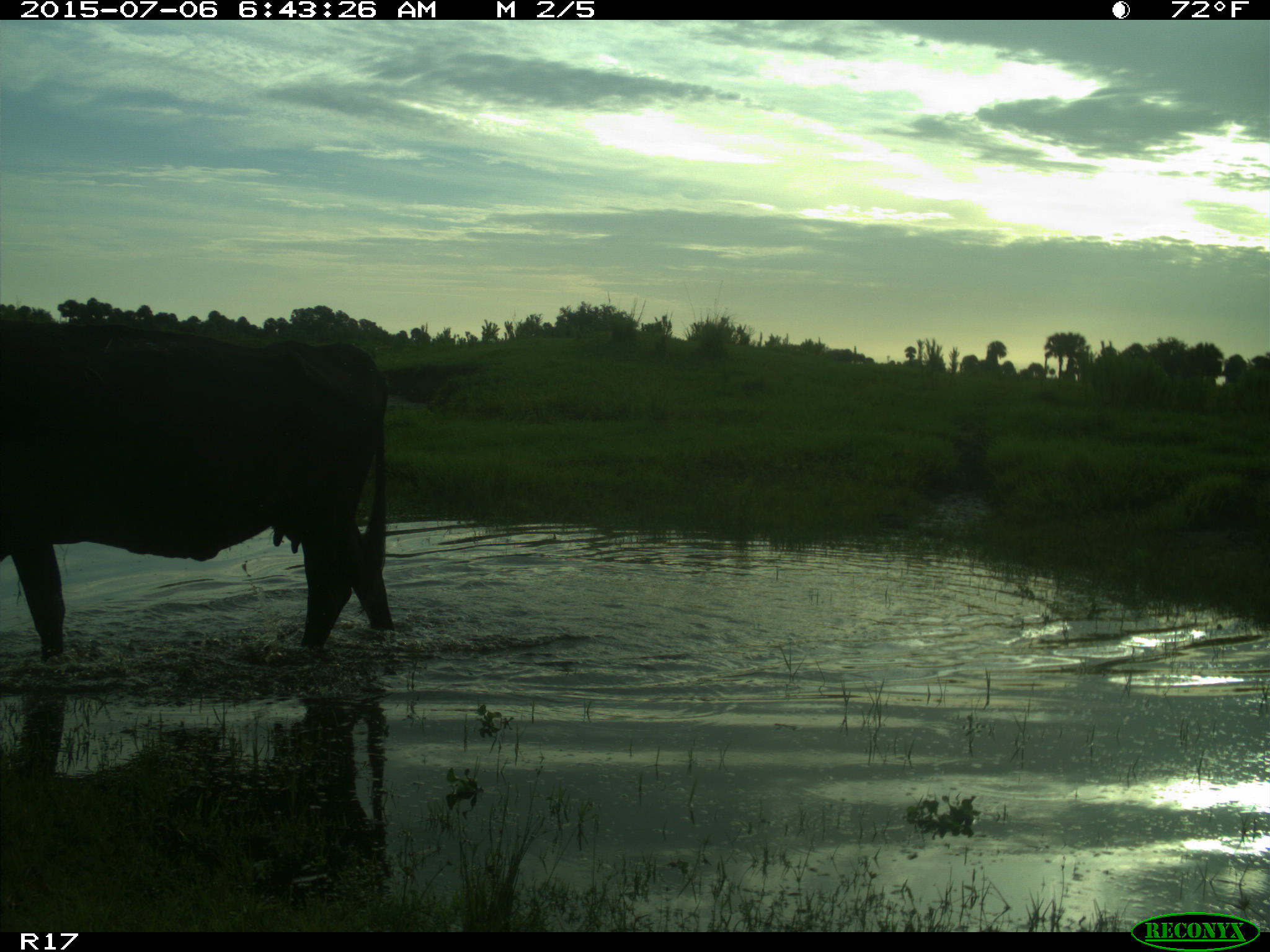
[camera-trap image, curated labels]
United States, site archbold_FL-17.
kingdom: Animalia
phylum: Chordata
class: Mammalia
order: Artiodactyla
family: Bovidae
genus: Bos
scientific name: Bos taurus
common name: domestic cow